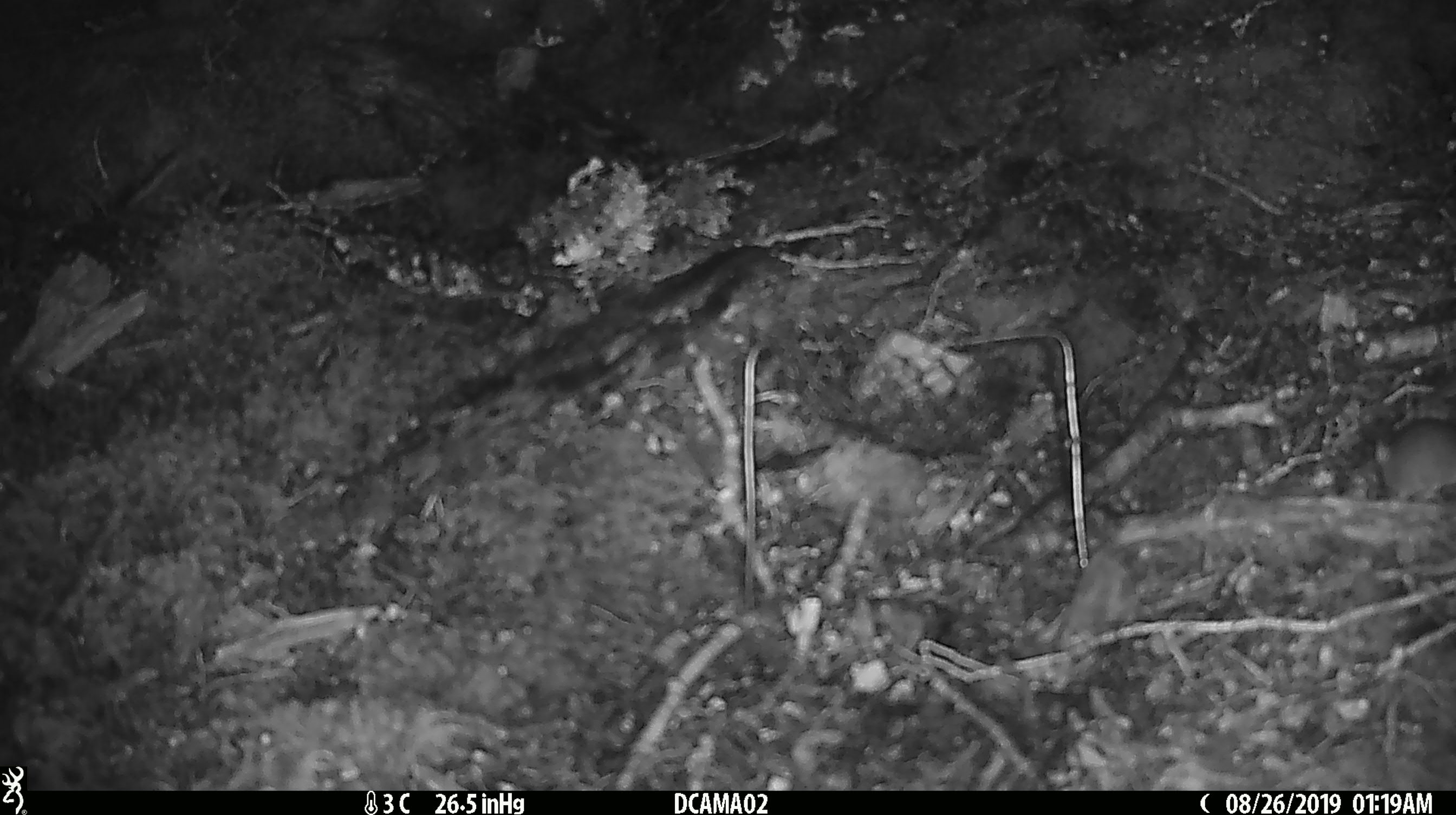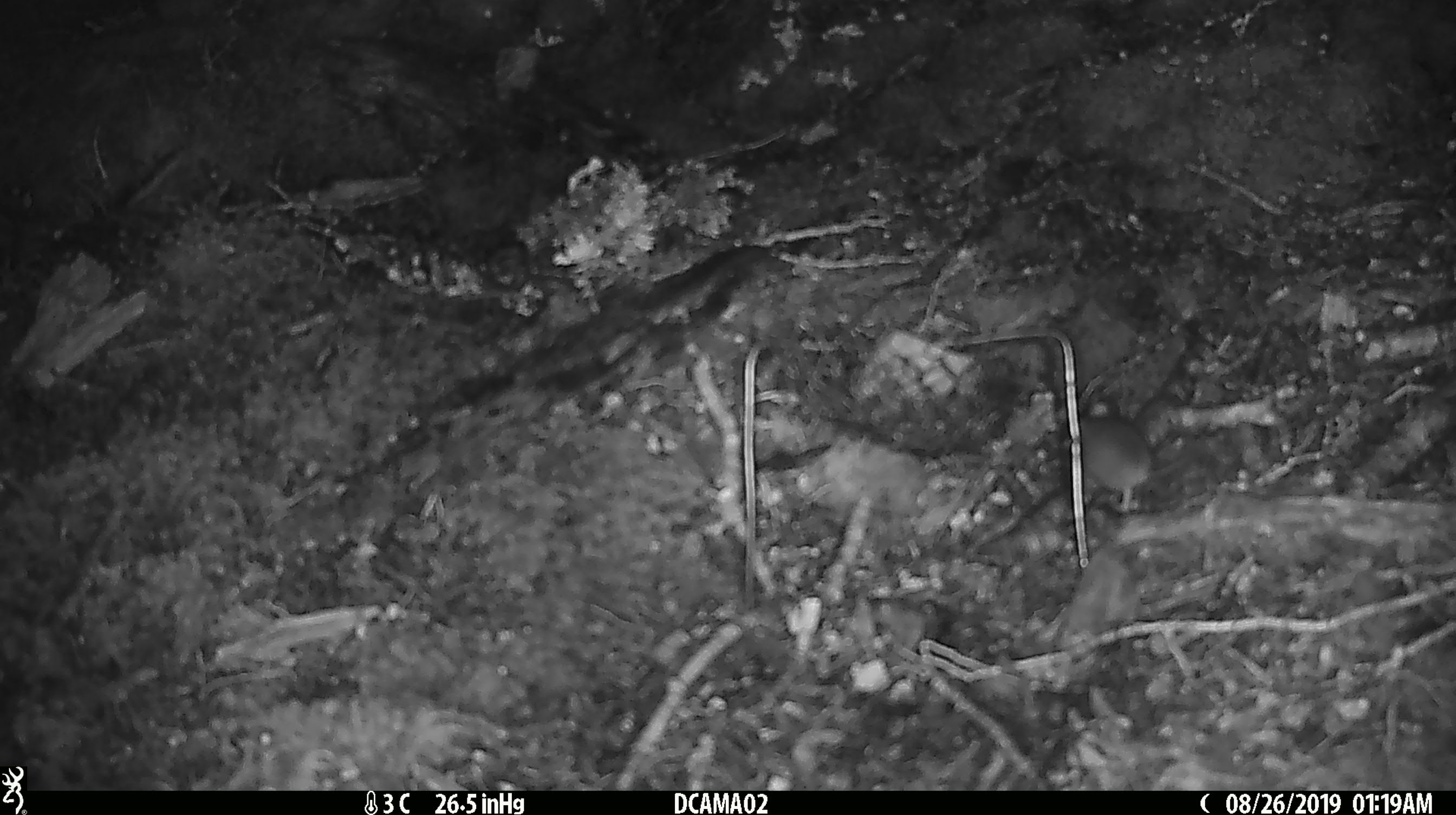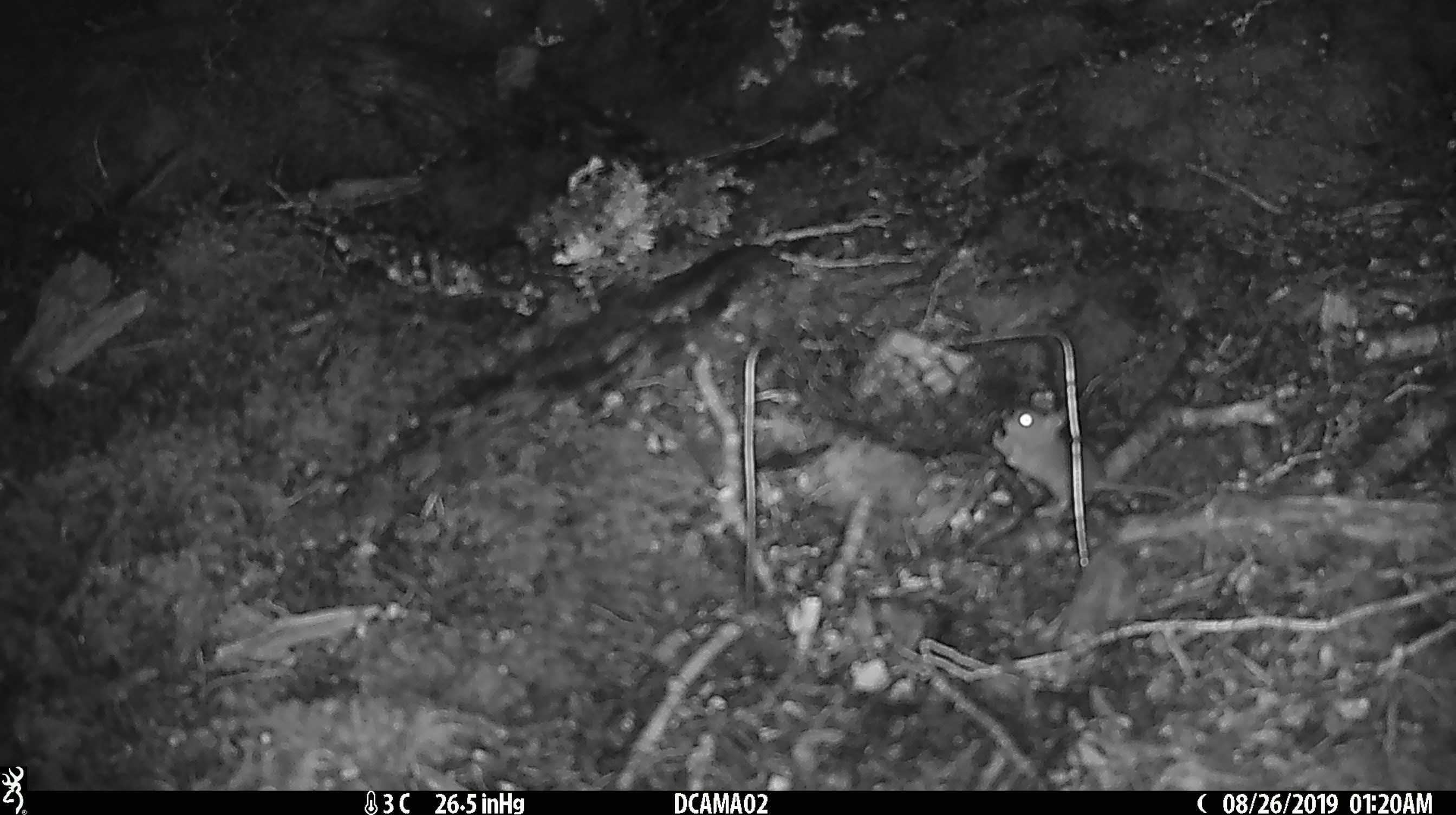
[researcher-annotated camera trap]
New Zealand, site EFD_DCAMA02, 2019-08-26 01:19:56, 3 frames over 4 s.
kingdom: Animalia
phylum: Chordata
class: Mammalia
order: Rodentia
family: Muridae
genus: Mus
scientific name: Mus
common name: mouse